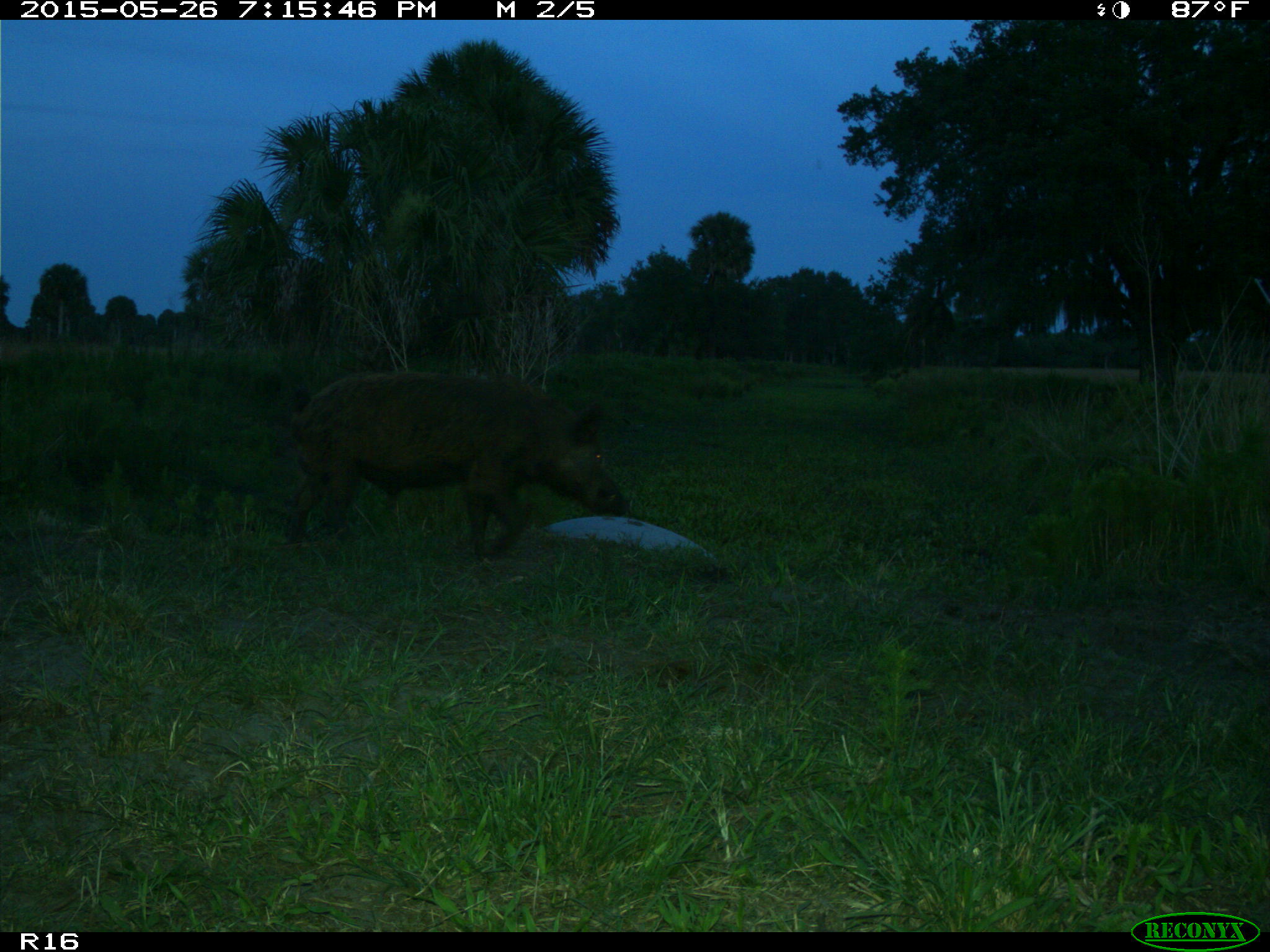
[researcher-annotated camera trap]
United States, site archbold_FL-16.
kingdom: Animalia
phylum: Chordata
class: Mammalia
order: Artiodactyla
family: Suidae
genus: Sus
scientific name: Sus scrofa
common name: wild boar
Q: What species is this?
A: Sus scrofa (wild boar).